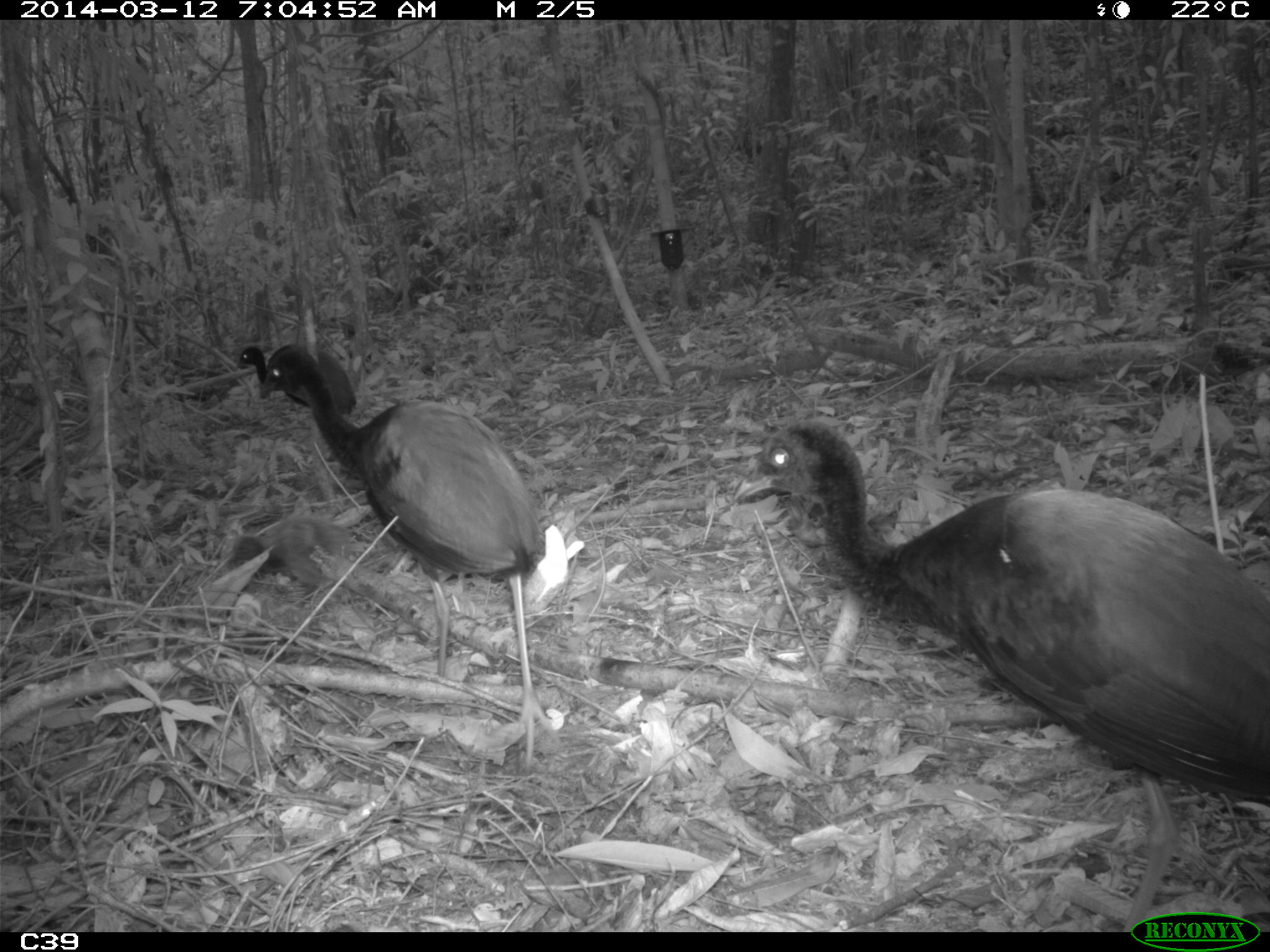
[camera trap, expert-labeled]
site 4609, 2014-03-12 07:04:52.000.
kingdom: Animalia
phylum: Chordata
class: Aves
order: Gruiformes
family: Psophiidae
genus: Psophia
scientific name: Psophia crepitans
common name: gray-winged trumpeter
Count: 8.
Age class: adult.